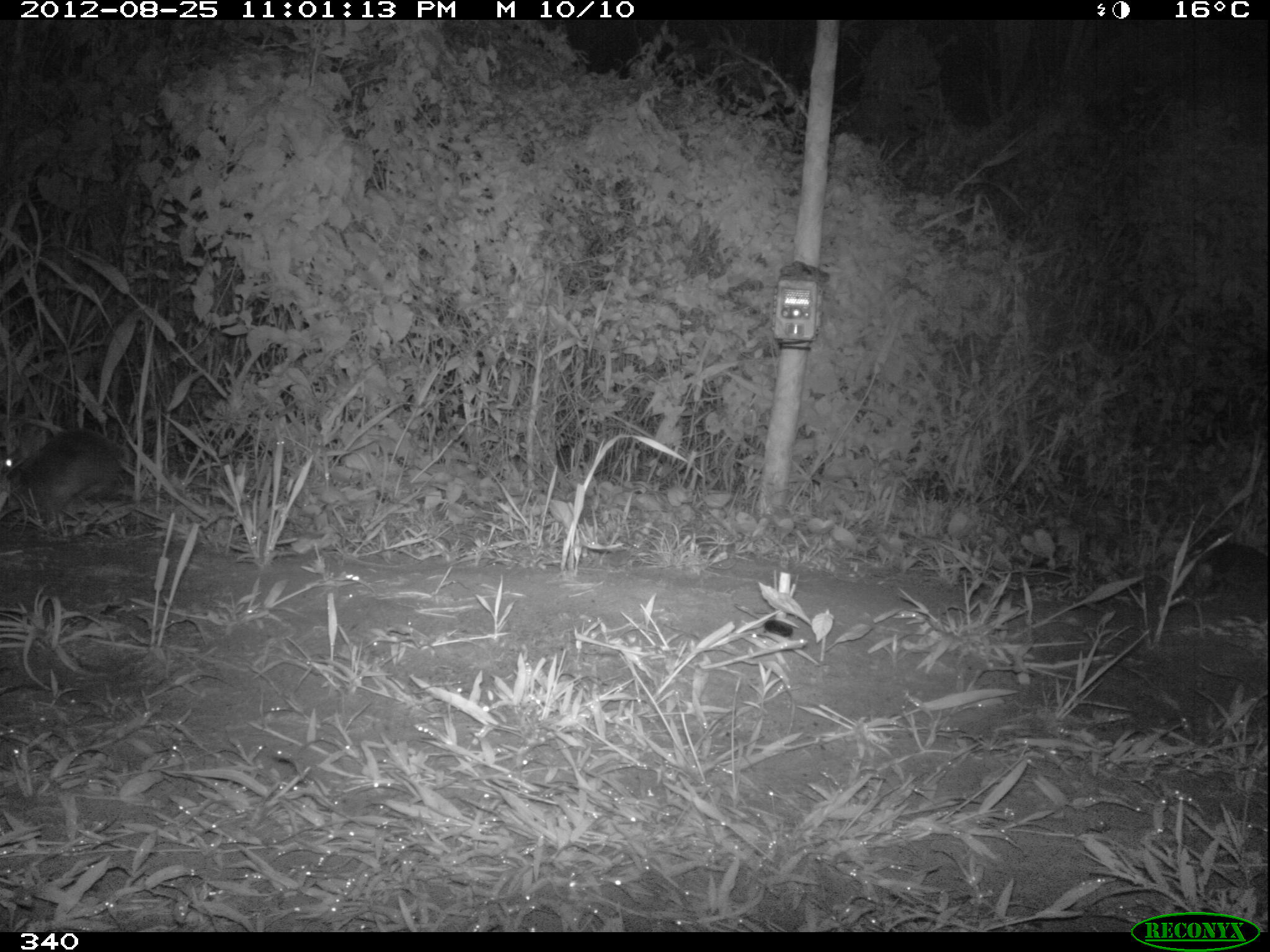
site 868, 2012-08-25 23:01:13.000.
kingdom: Animalia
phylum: Chordata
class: Mammalia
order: Lagomorpha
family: Leporidae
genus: Sylvilagus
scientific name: Sylvilagus brasiliensis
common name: tapeti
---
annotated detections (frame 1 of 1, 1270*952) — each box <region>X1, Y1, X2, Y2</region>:
sylvilagus brasiliensis: <region>0, 430, 123, 522</region>